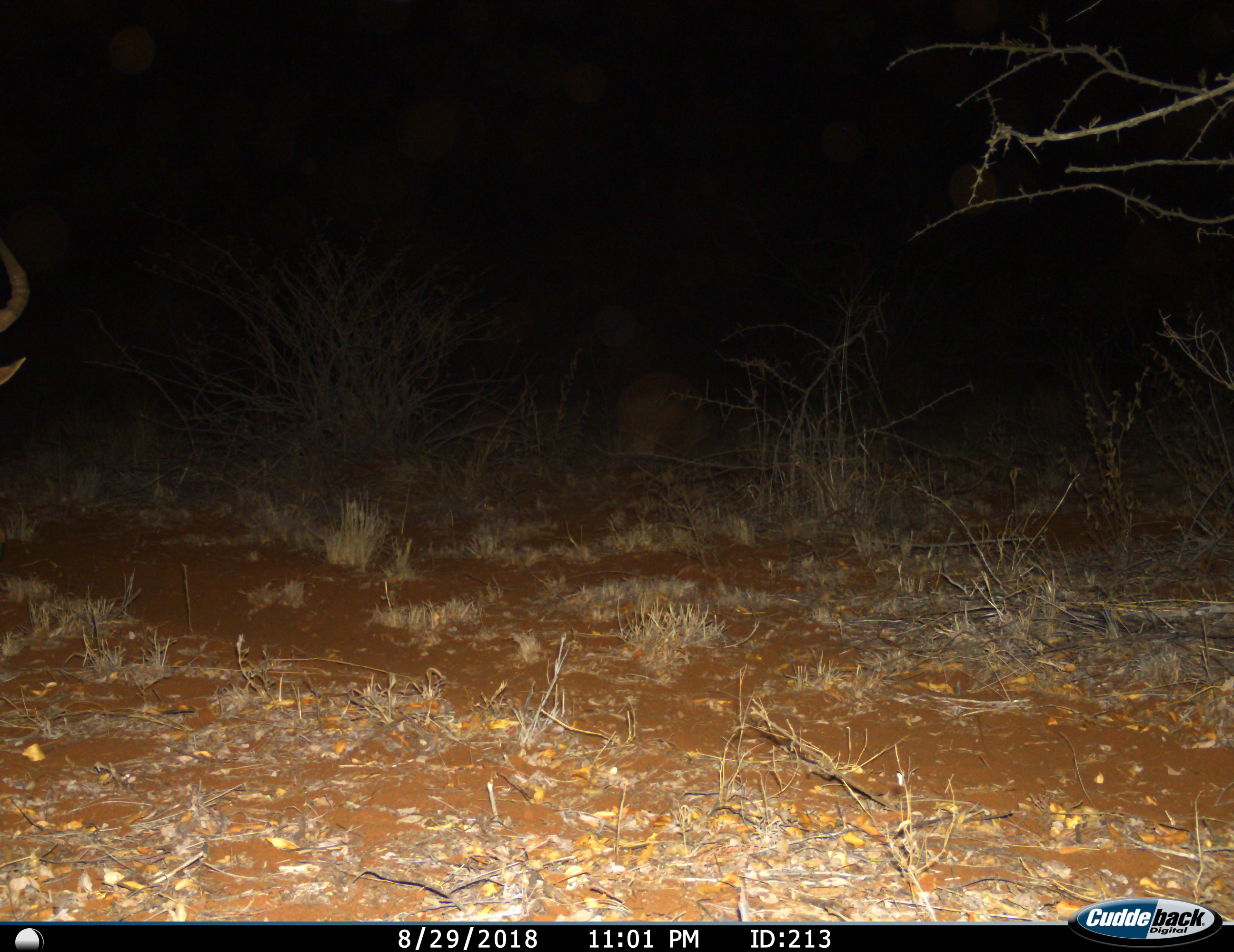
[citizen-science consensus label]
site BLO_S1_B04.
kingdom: Animalia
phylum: Chordata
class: Mammalia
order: Artiodactyla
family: Bovidae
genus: Aepyceros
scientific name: Aepyceros melampus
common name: impala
Impala (Aepyceros melampus), count 1. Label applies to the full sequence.